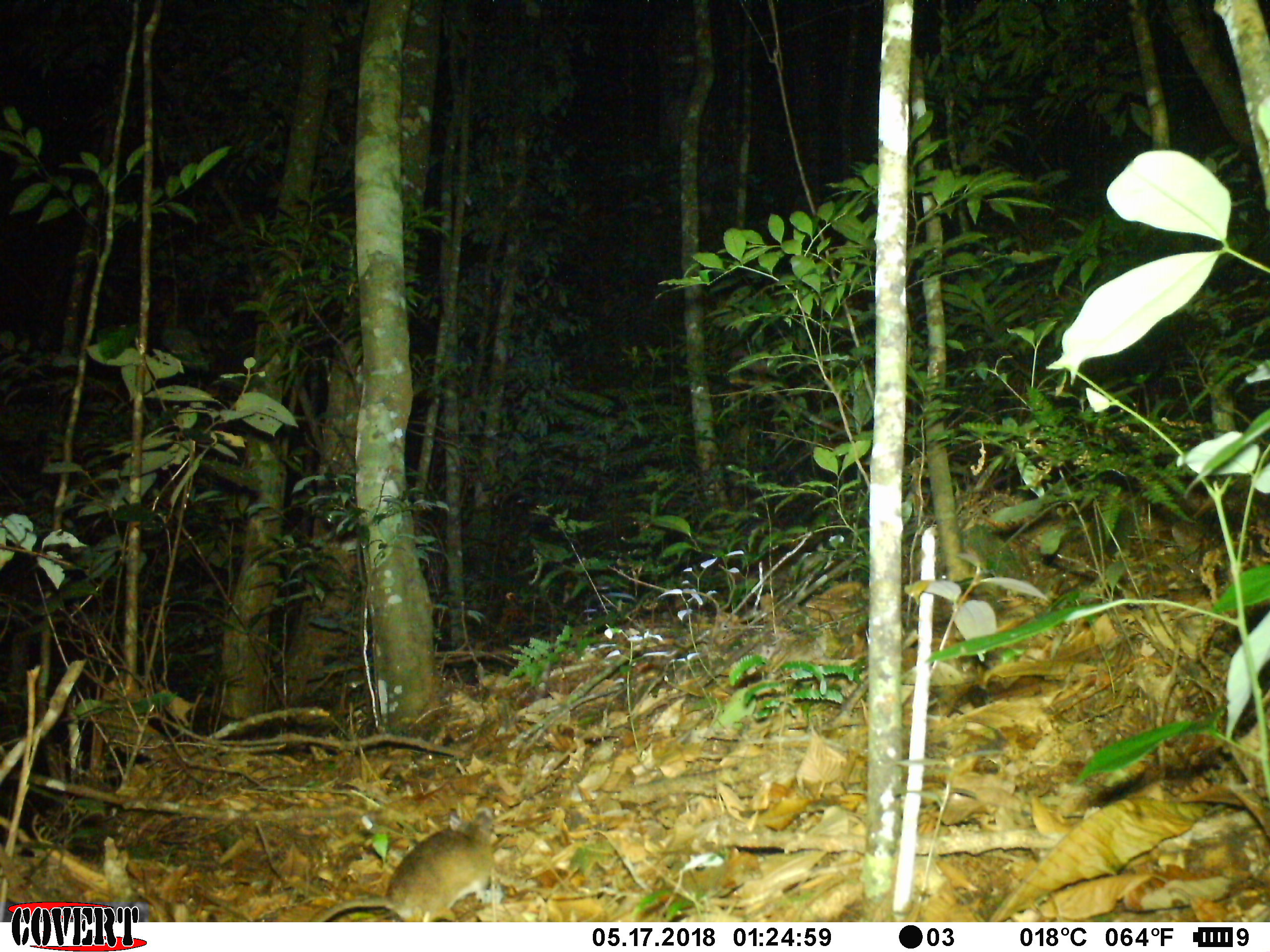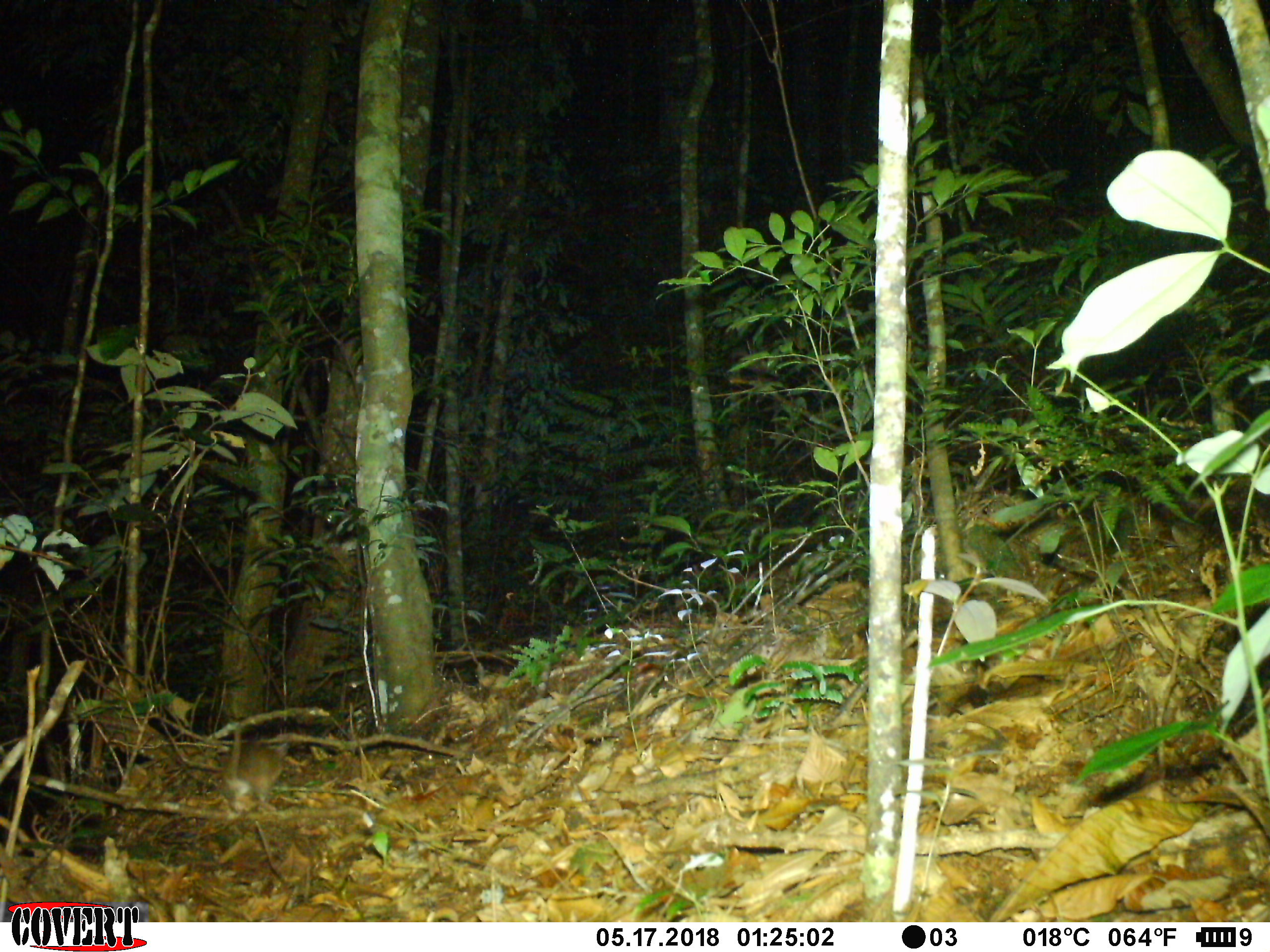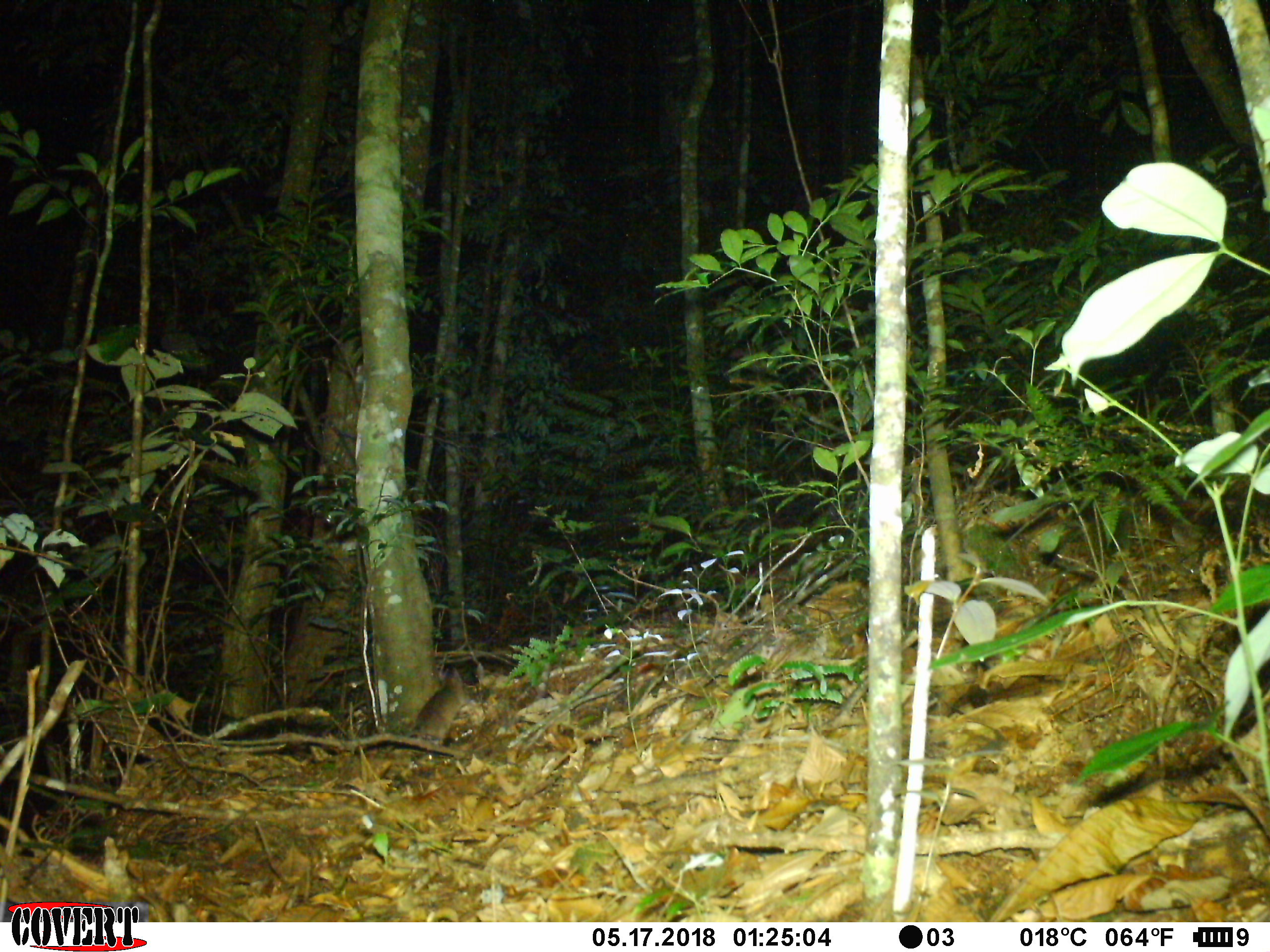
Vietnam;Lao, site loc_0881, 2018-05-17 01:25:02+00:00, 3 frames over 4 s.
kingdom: Animalia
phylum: Chordata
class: Mammalia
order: Rodentia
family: Muridae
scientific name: Muridae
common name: old-world mice and rats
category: unidentified murid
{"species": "unidentified murid (old-world mice and rats) (Muridae)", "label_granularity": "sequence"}